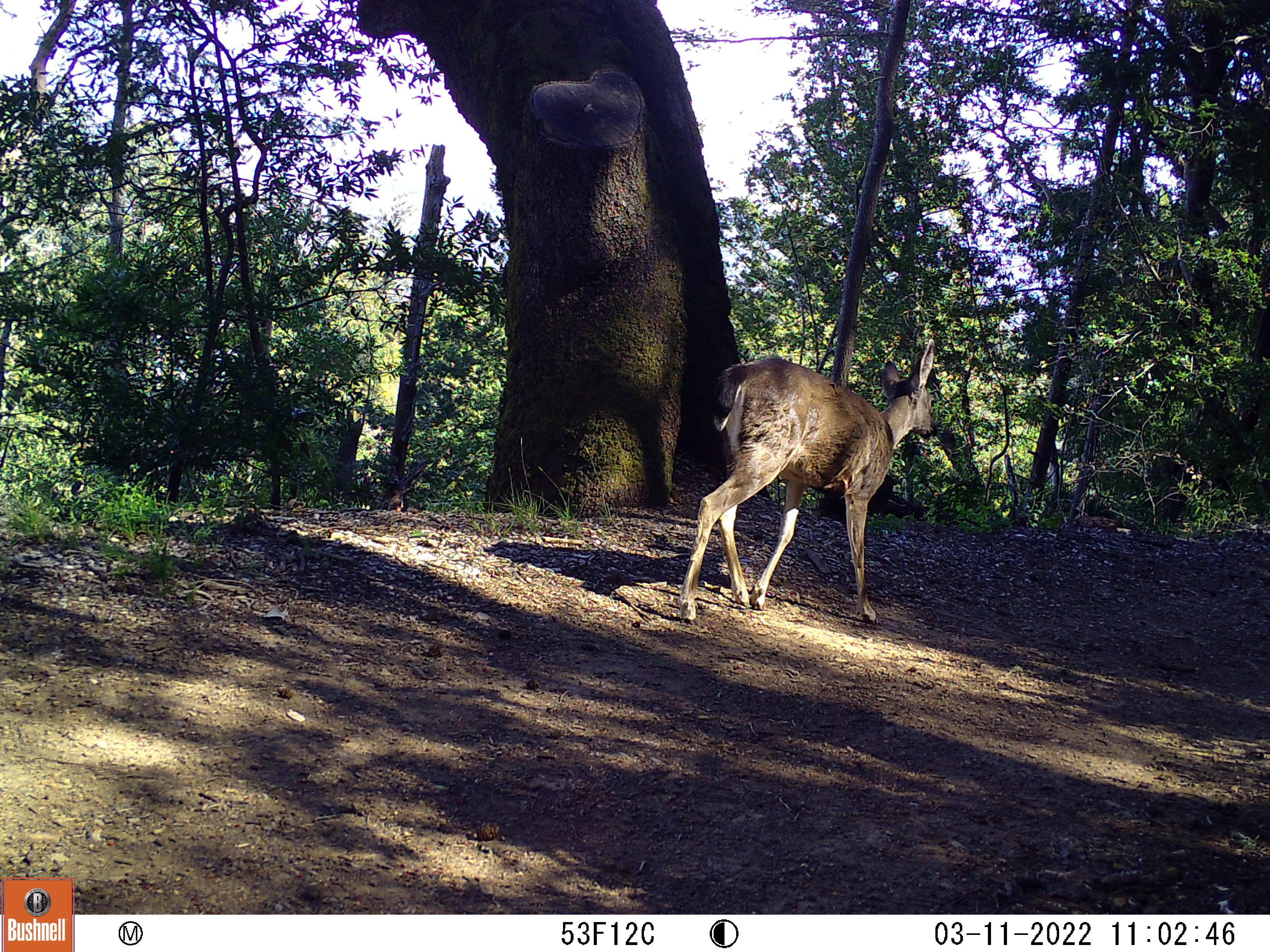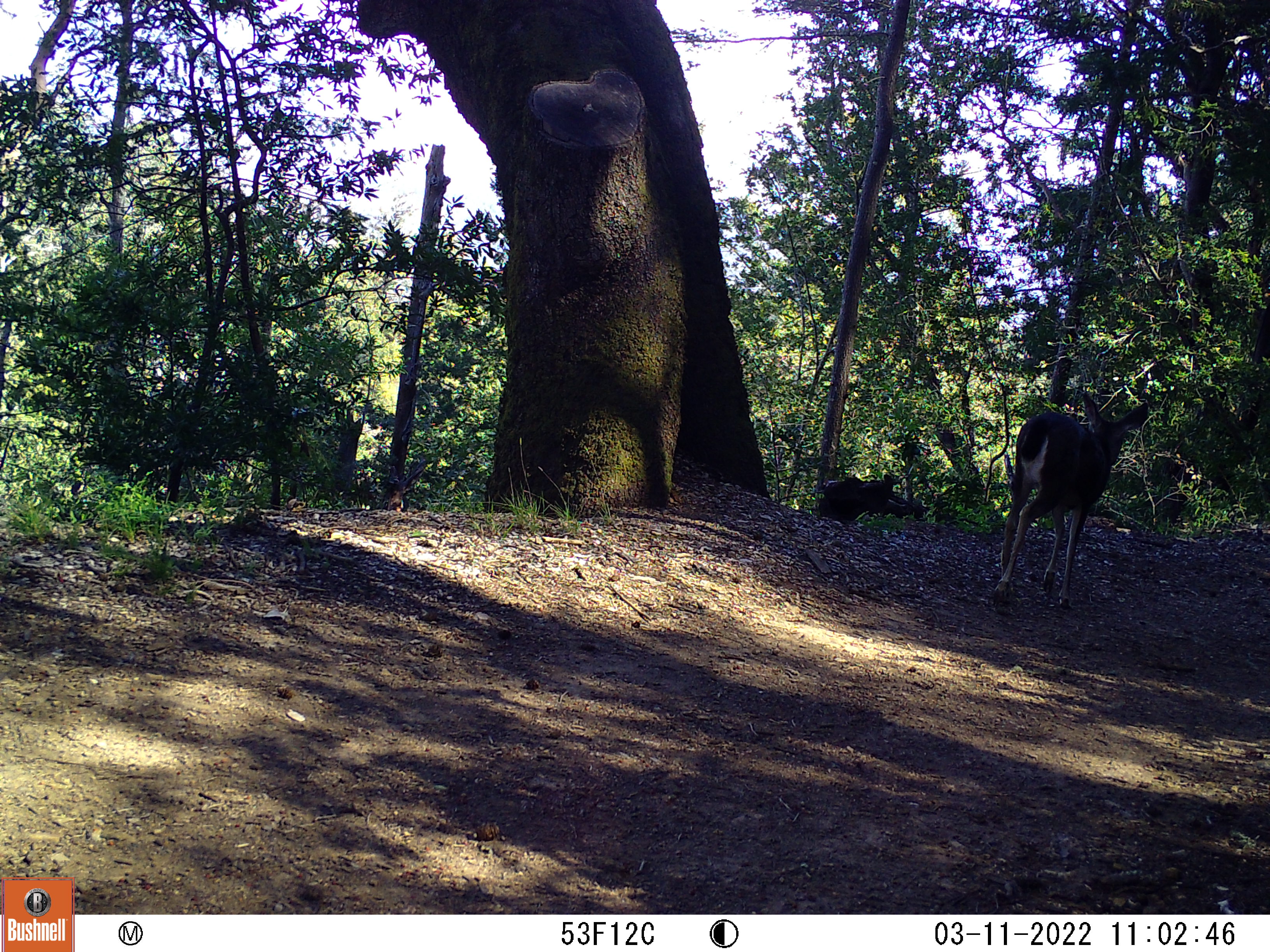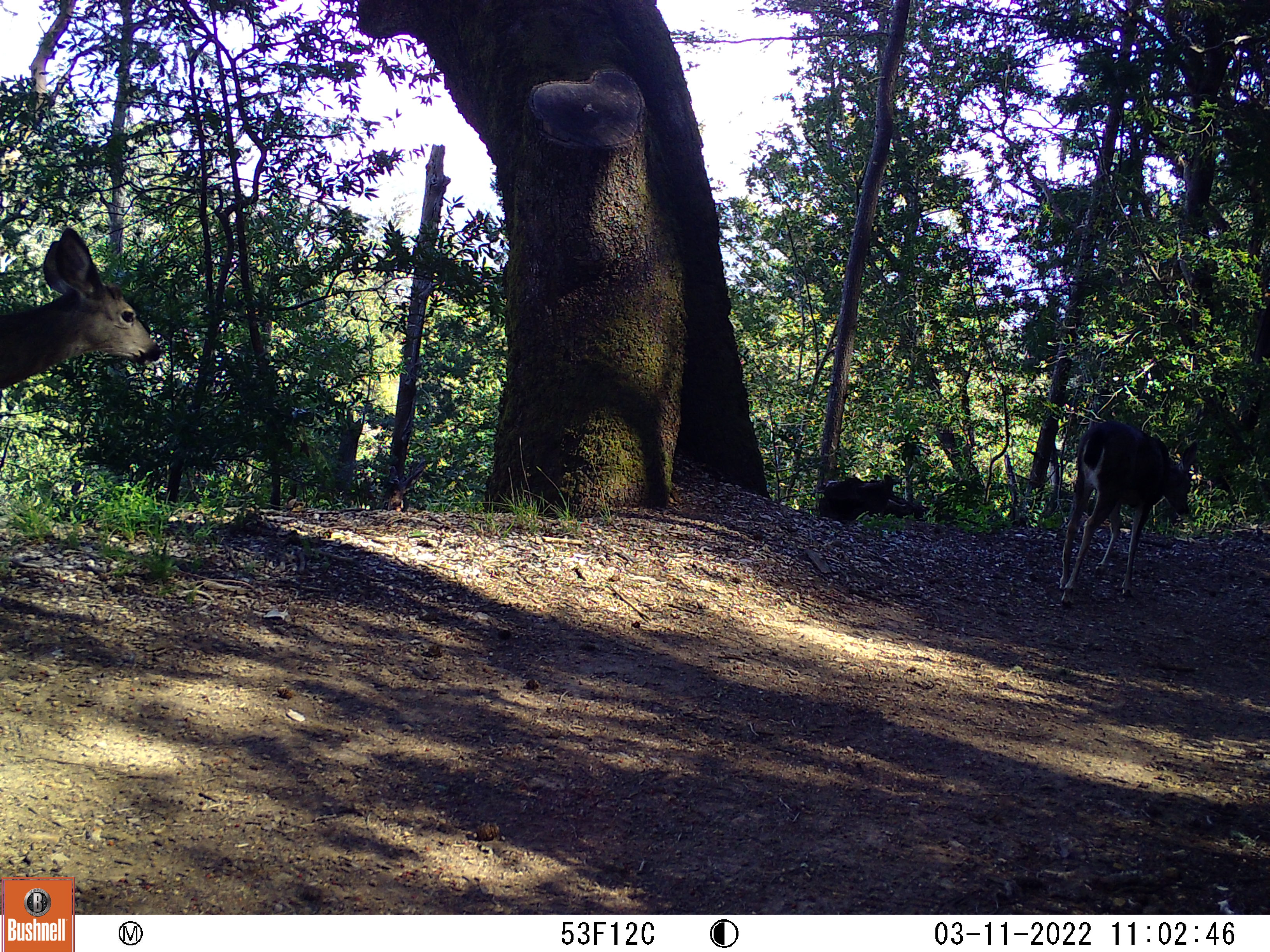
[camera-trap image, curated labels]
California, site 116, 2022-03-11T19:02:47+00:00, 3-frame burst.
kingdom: Animalia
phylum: Chordata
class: Mammalia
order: Artiodactyla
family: Cervidae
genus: Odocoileus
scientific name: Odocoileus hemionus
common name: mule deer